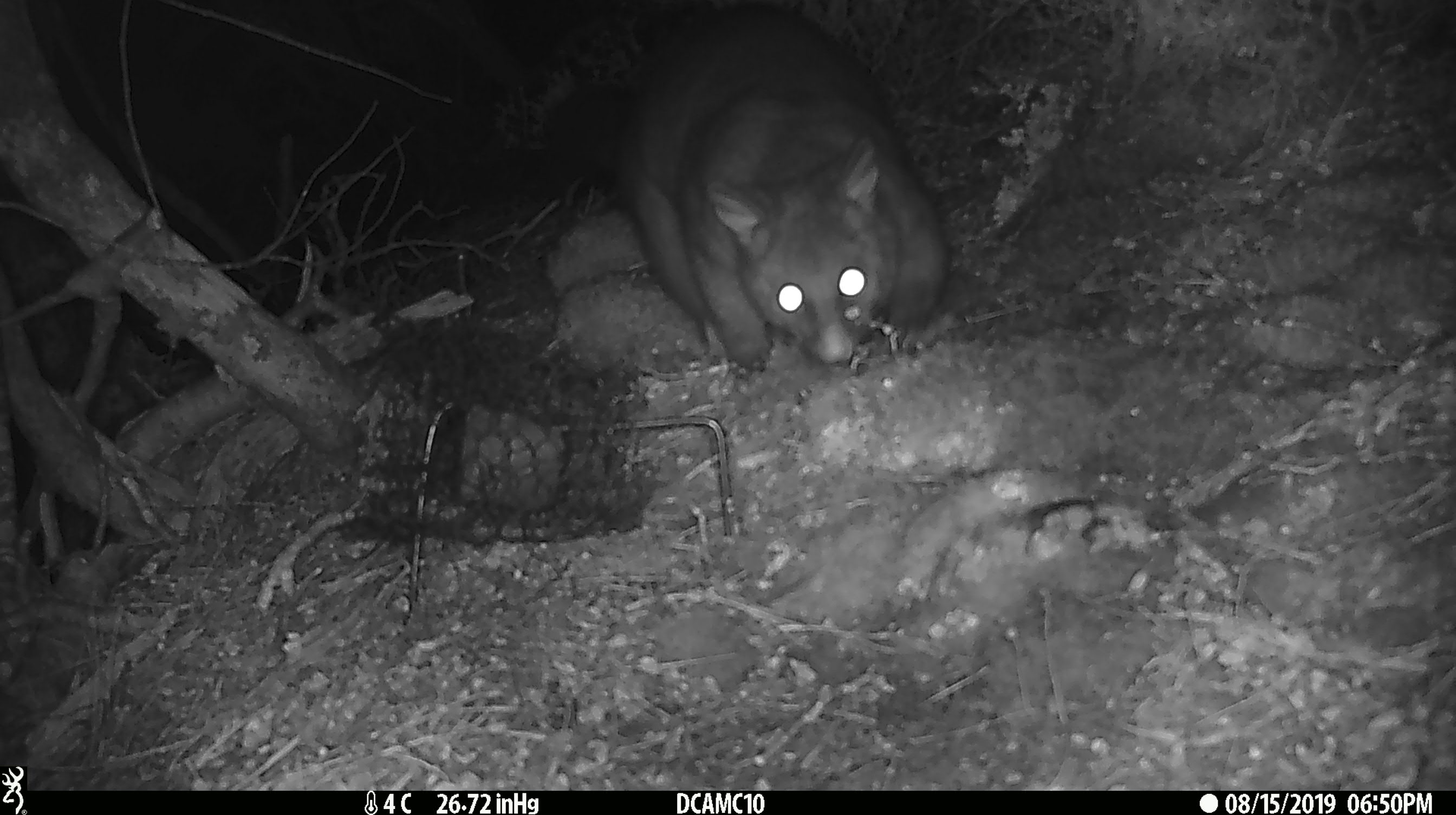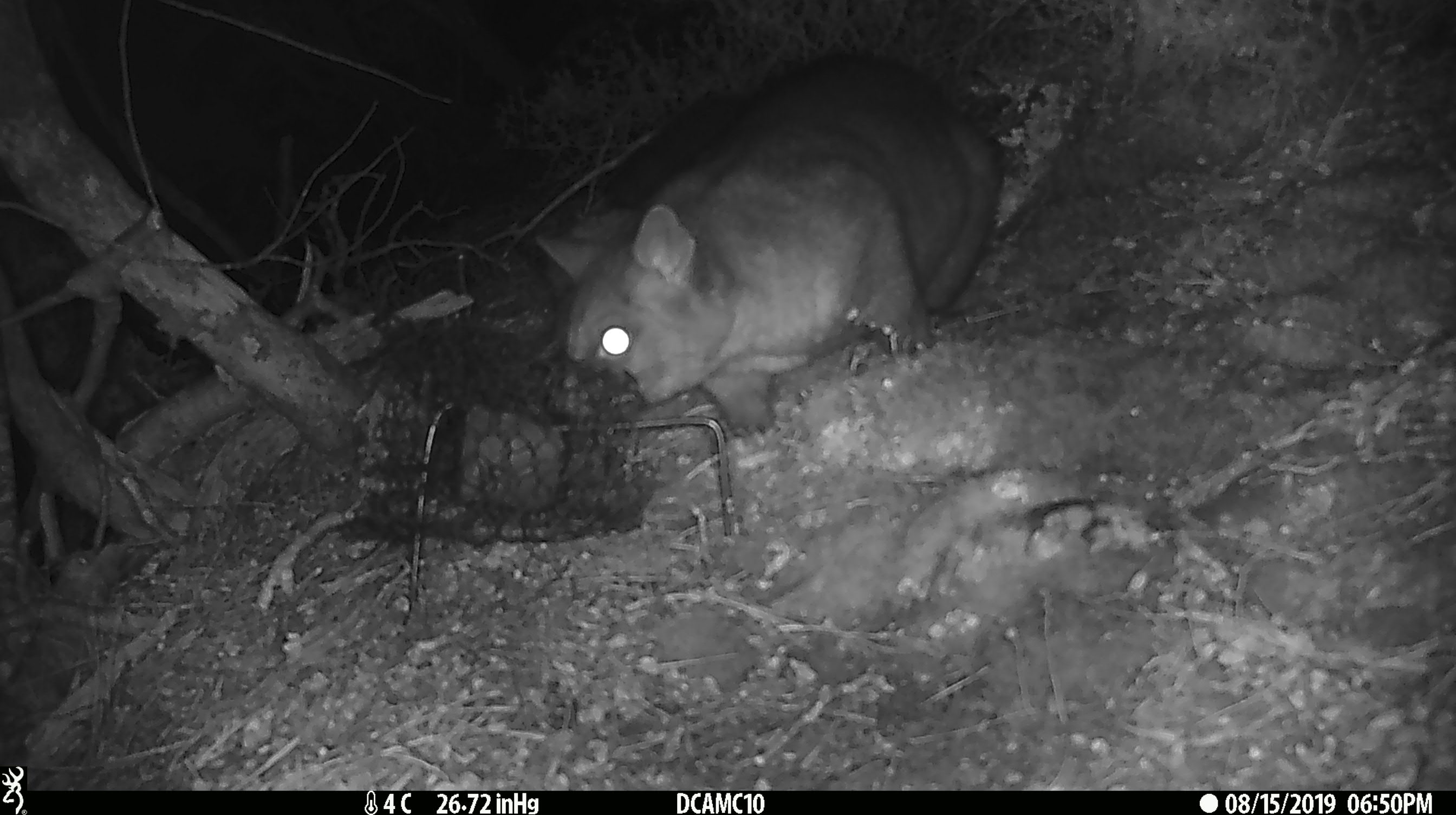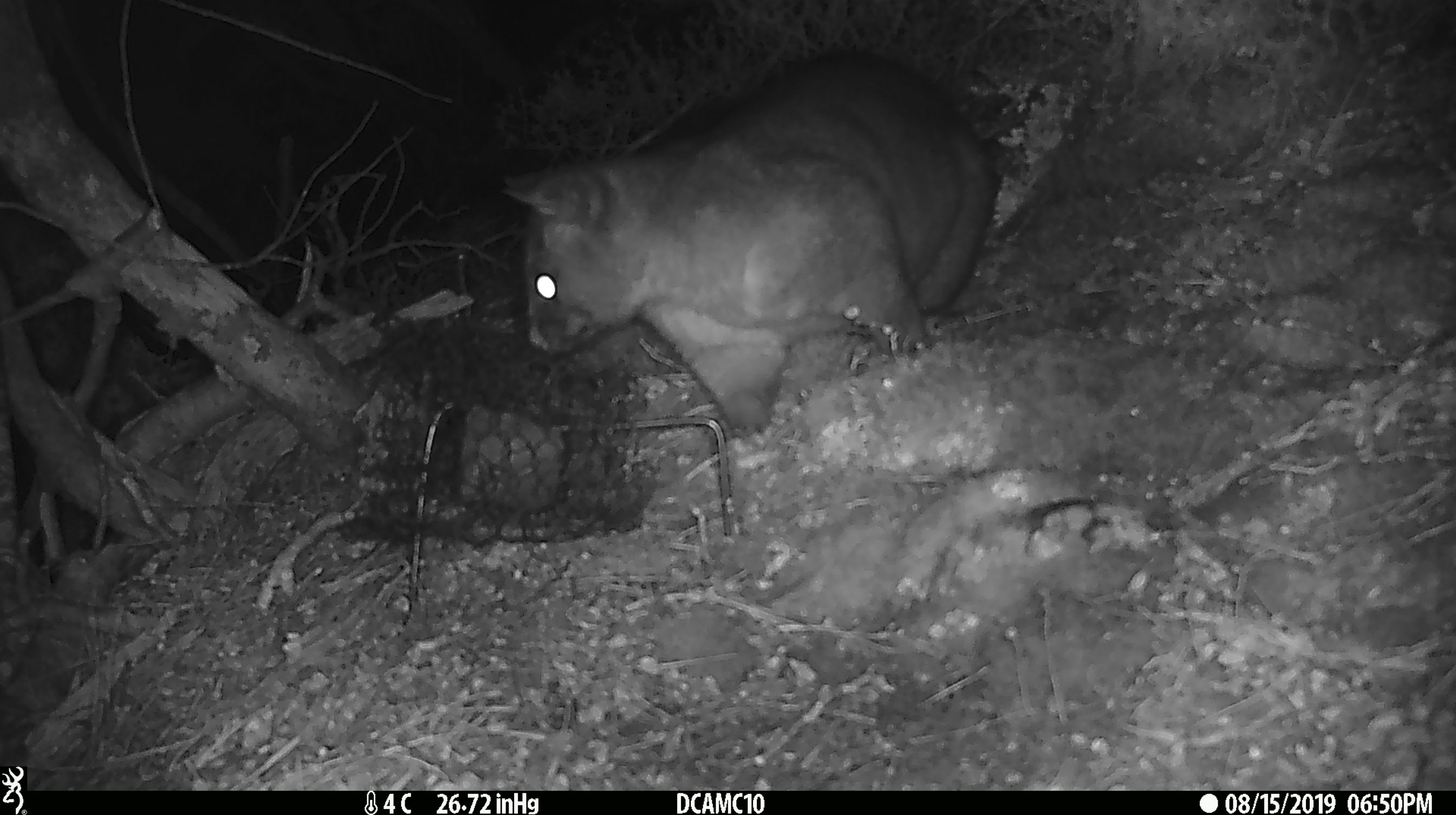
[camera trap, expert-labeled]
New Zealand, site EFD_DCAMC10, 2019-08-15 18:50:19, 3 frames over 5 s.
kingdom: Animalia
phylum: Chordata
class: Mammalia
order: Diprotodontia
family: Phalangeridae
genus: Trichosurus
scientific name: Trichosurus vulpecula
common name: common brushtail possum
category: possum